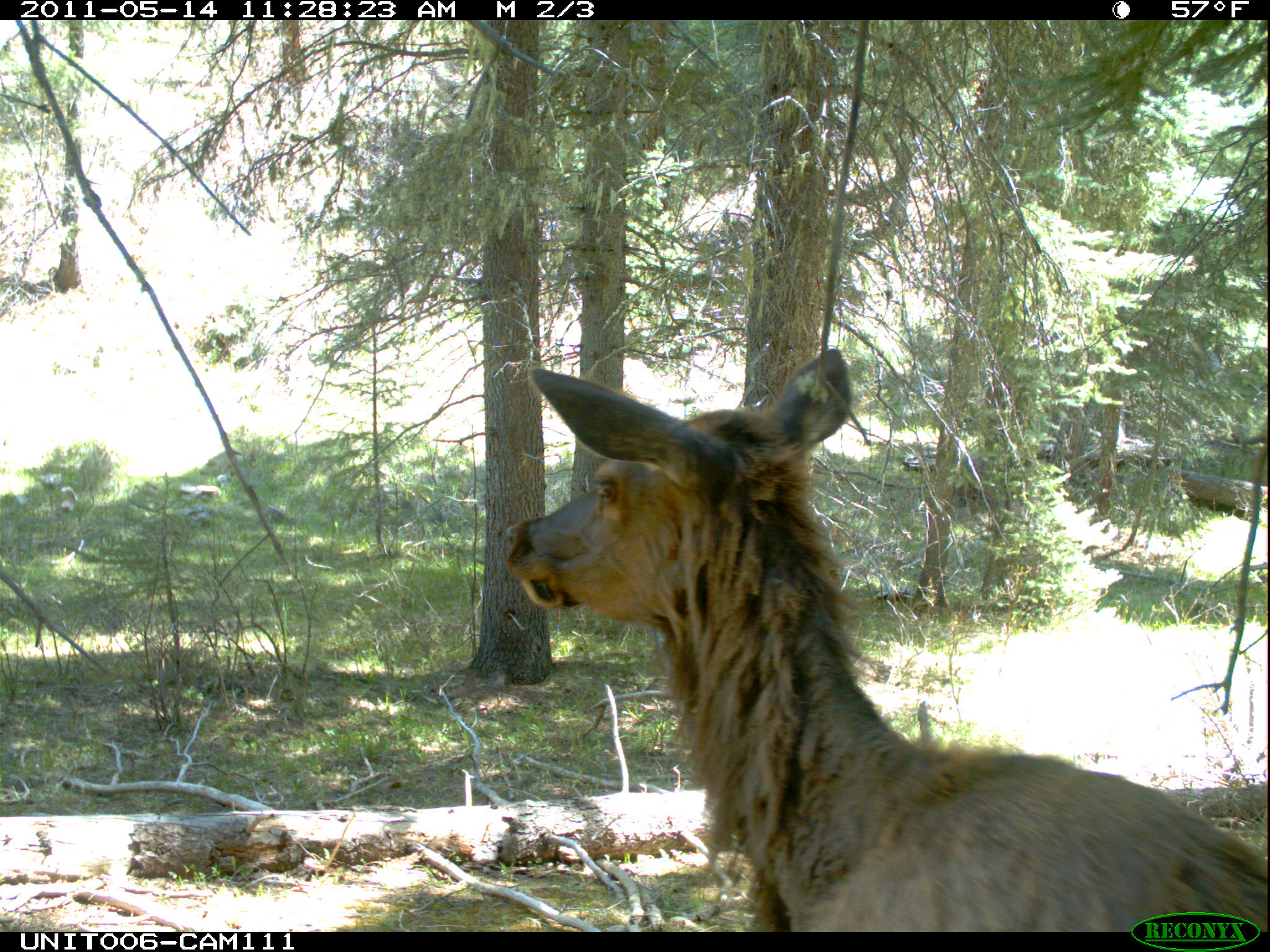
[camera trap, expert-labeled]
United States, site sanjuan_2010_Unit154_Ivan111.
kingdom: Animalia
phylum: Chordata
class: Mammalia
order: Artiodactyla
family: Cervidae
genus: Cervus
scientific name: Cervus elaphus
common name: red deer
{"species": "Cervus elaphus (red deer)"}